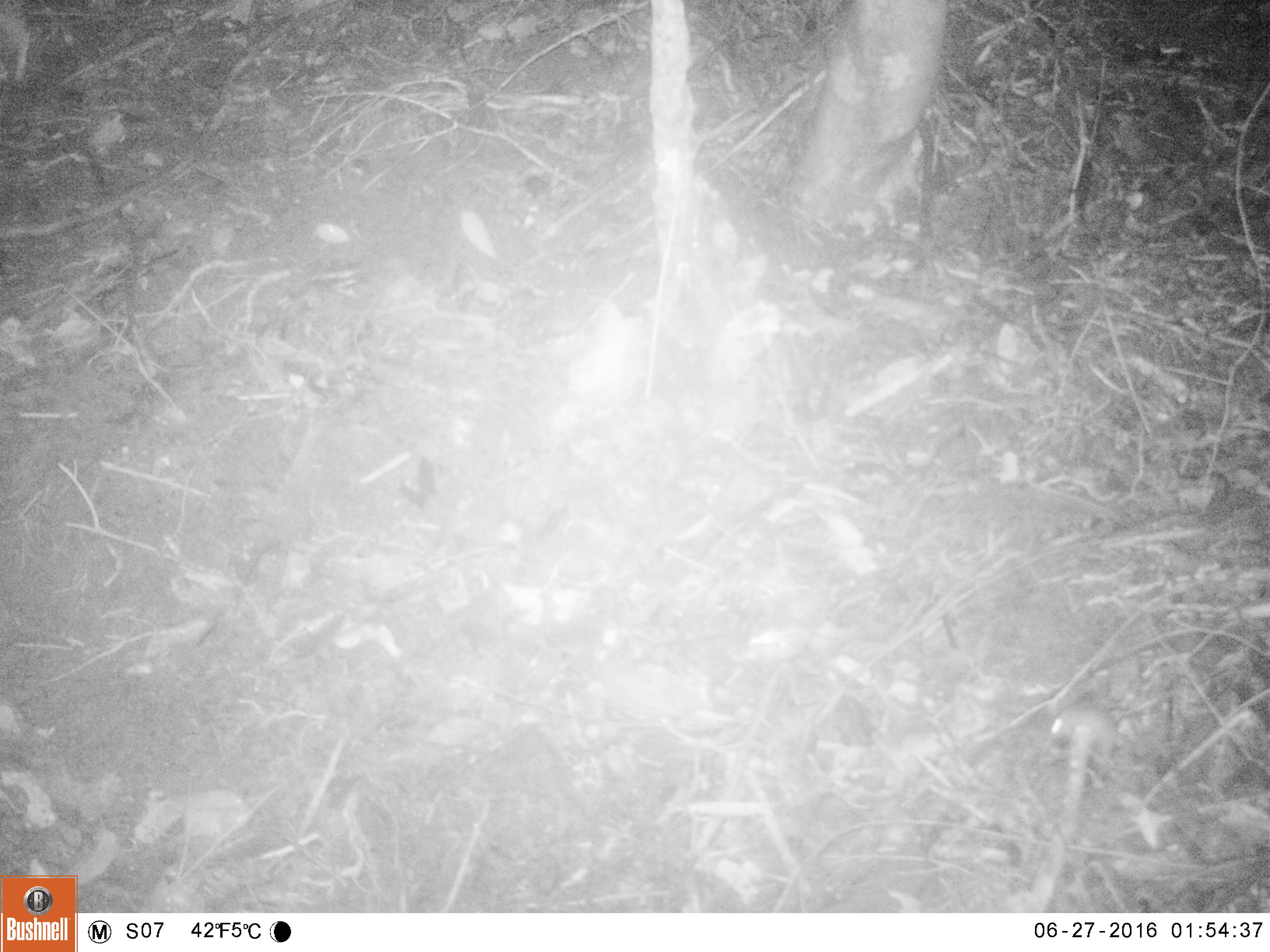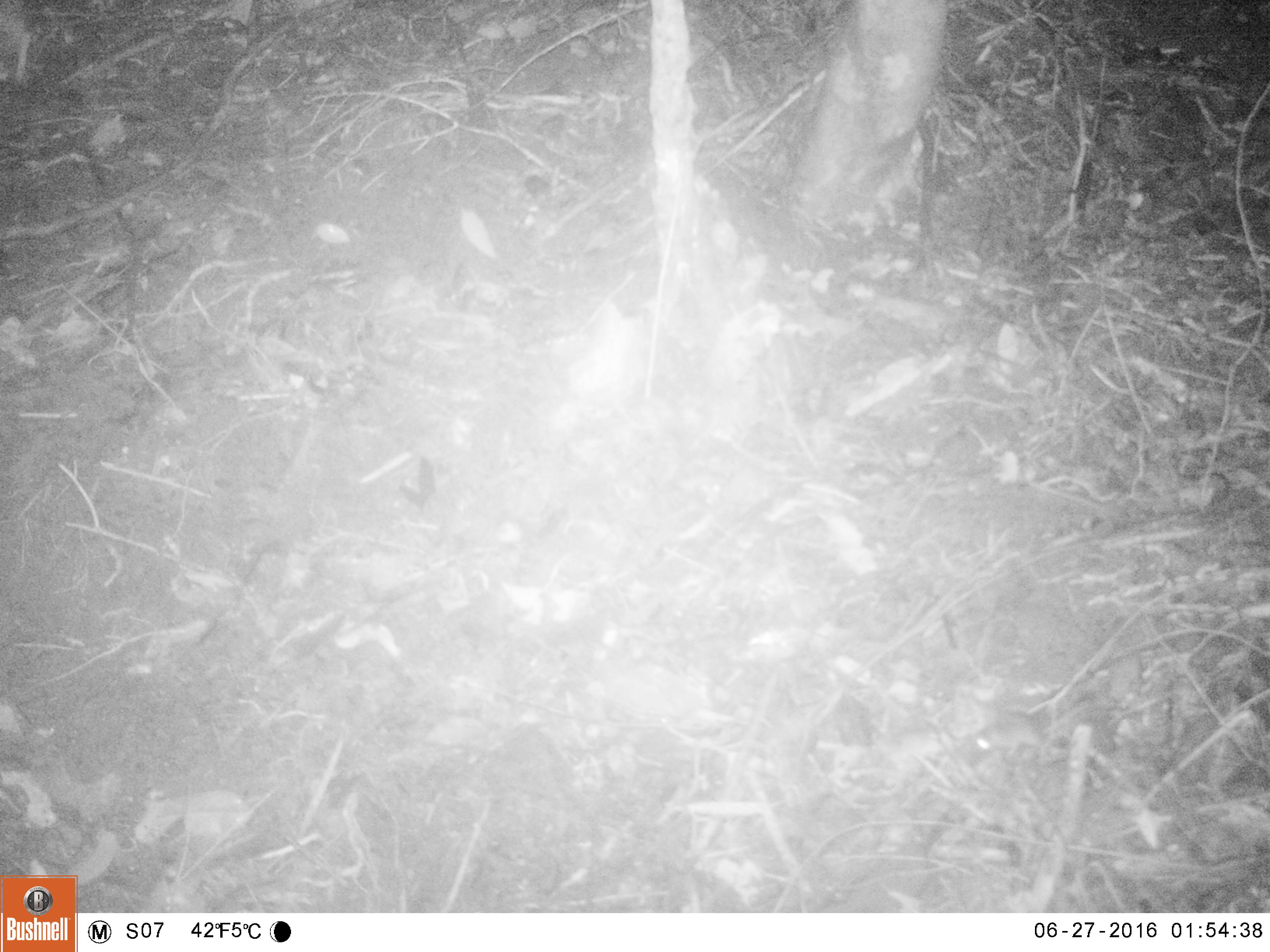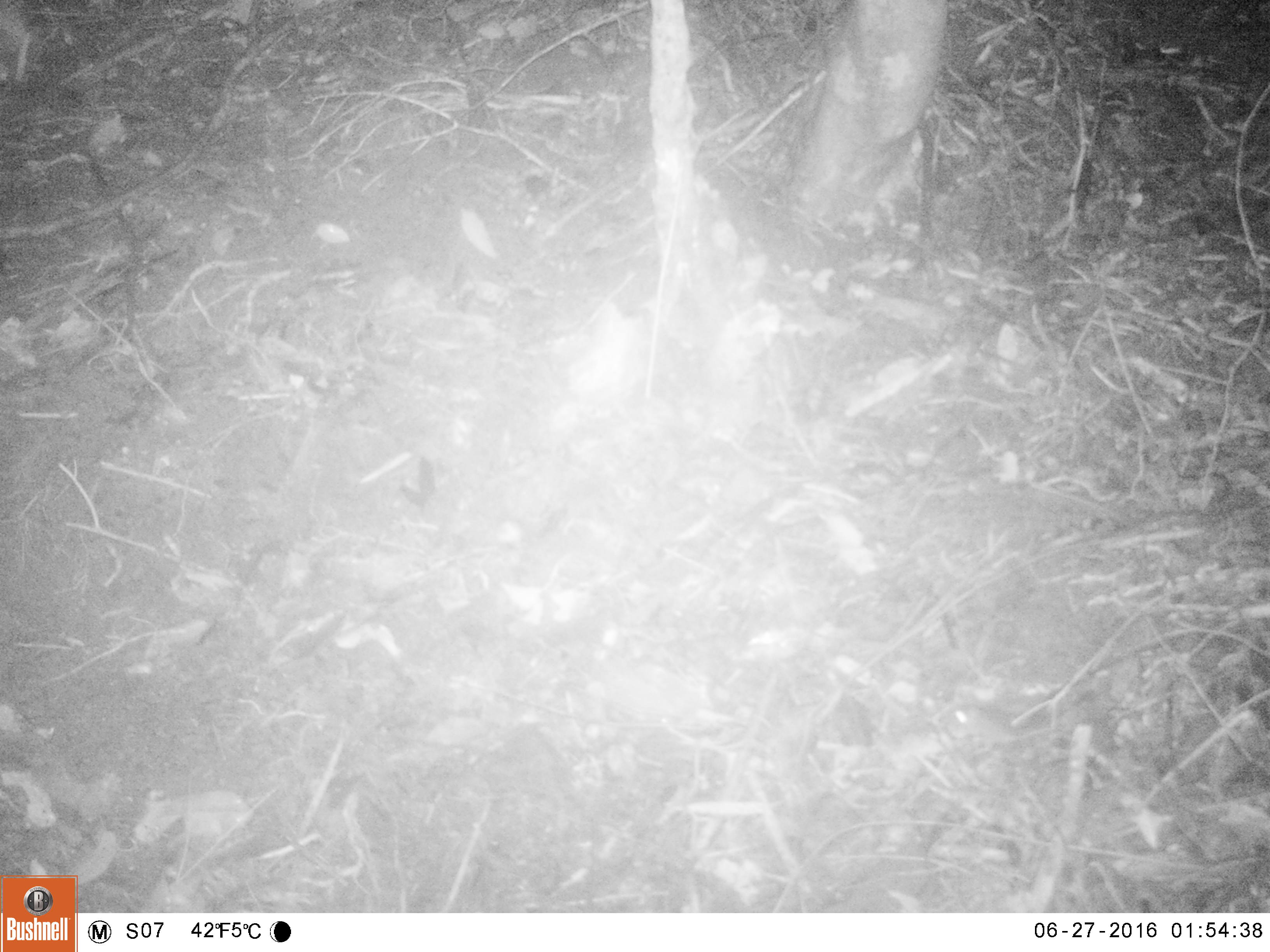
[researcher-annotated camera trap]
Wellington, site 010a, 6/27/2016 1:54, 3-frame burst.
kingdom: Animalia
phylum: Chordata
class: Mammalia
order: Rodentia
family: Muridae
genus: Mus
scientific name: Mus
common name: mouse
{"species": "mouse (Mus)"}